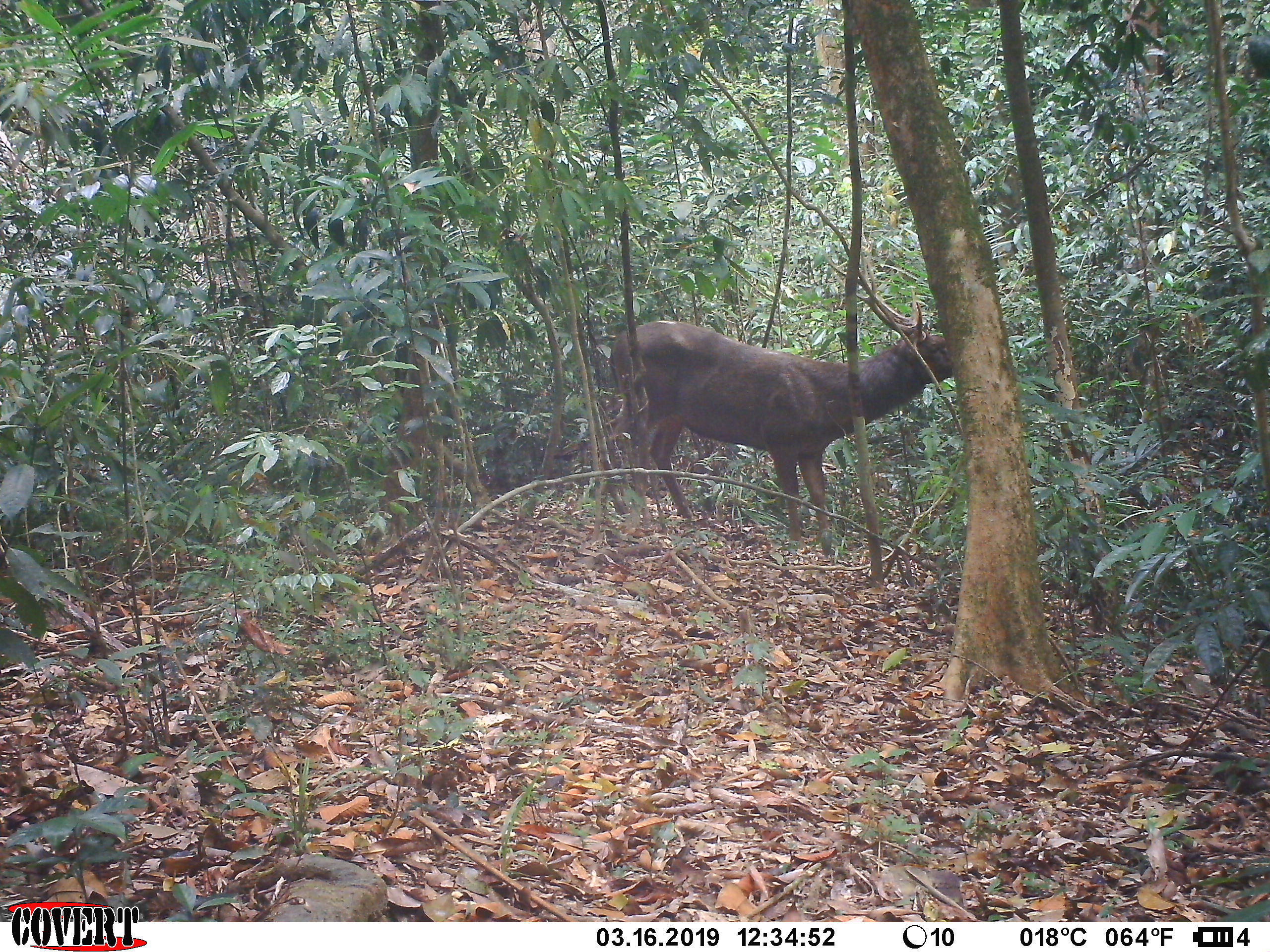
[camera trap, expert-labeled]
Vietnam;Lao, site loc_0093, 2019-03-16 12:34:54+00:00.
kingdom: Animalia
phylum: Chordata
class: Mammalia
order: Artiodactyla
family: Cervidae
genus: Rusa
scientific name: Rusa unicolor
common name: sambar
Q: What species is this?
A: Sambar (Rusa unicolor).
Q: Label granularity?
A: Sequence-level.